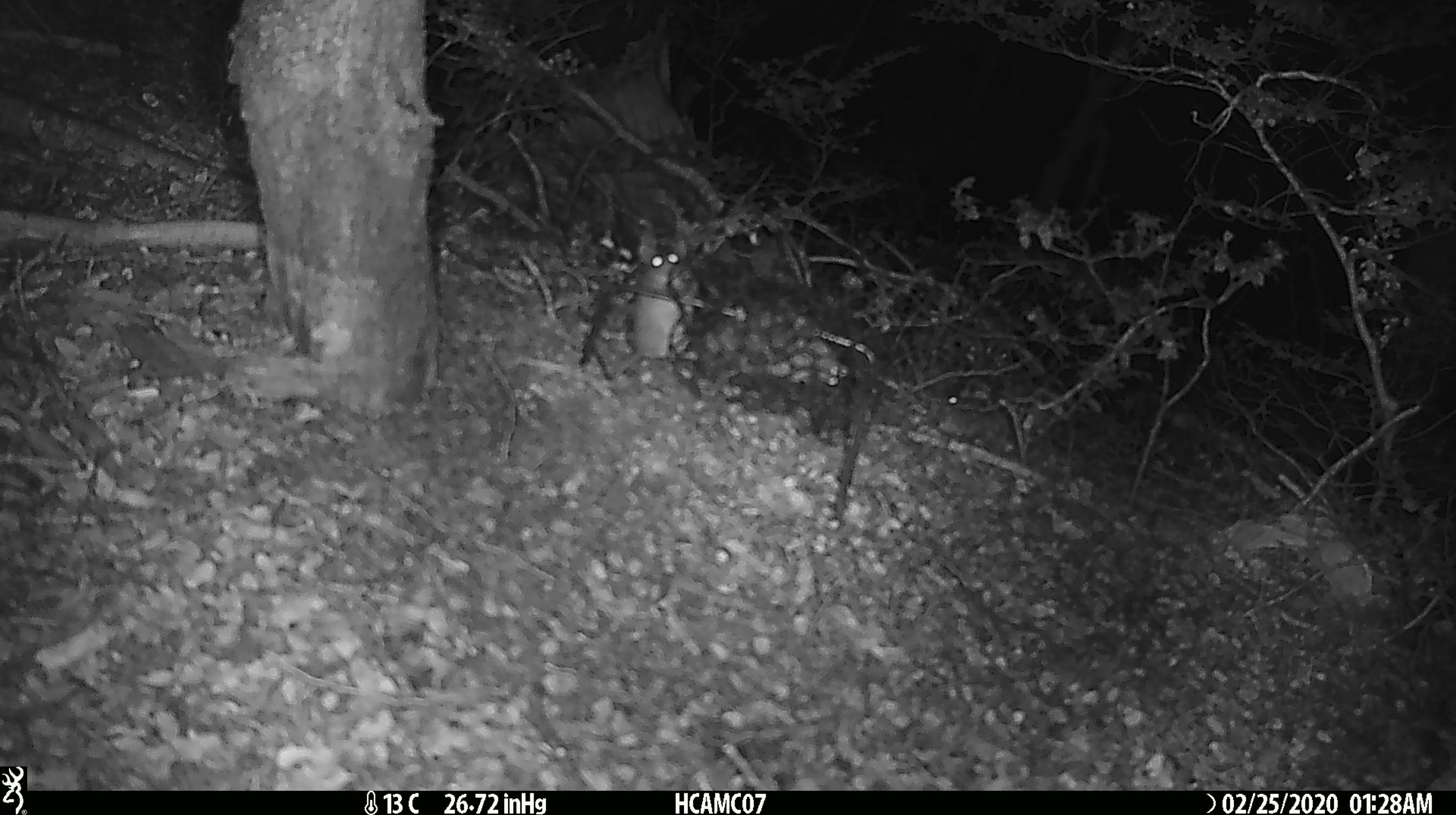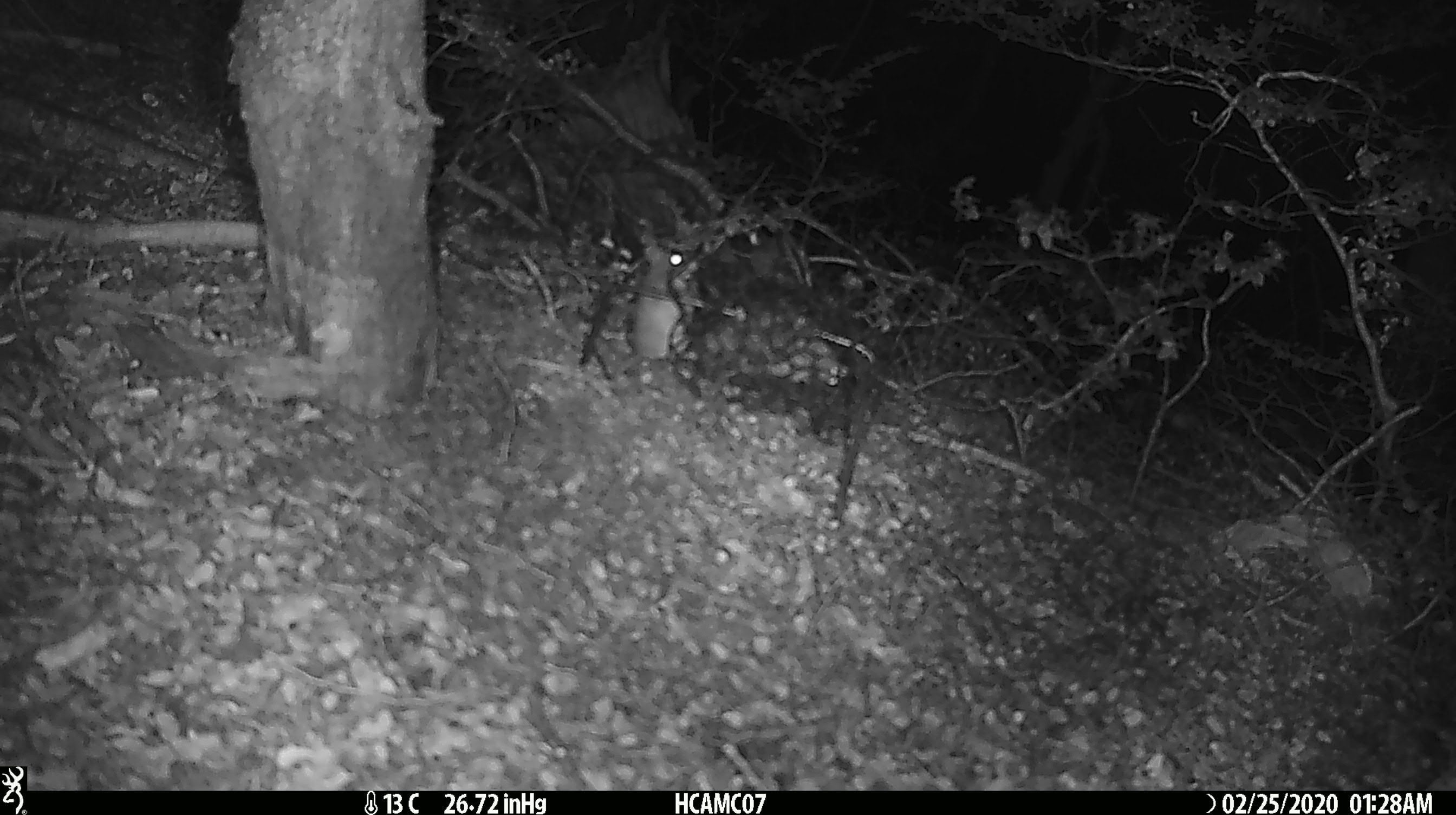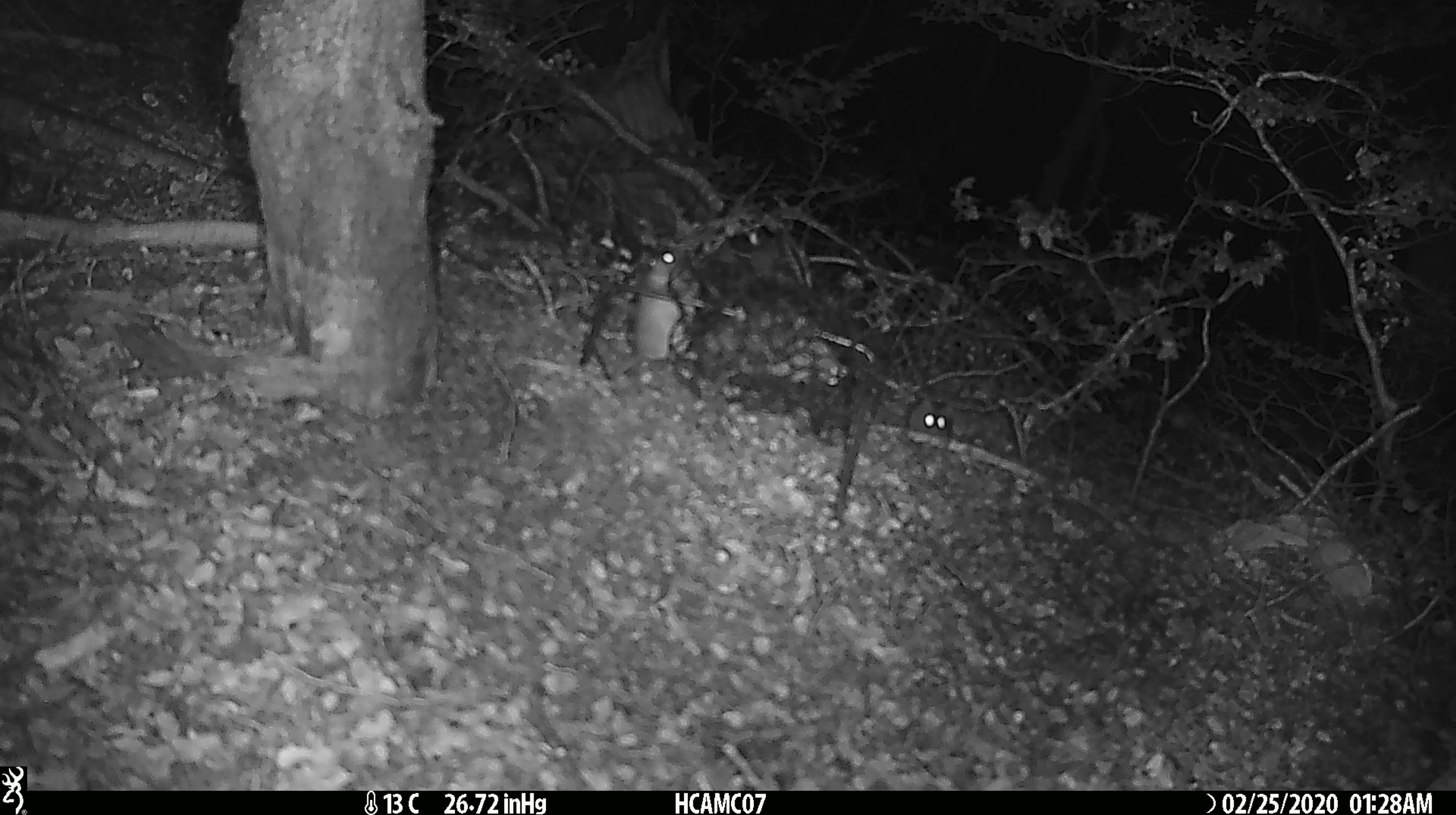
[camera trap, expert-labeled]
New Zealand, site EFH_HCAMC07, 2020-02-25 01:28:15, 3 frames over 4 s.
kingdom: Animalia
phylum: Chordata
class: Mammalia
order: Rodentia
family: Muridae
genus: Mus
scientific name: Mus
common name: mouse